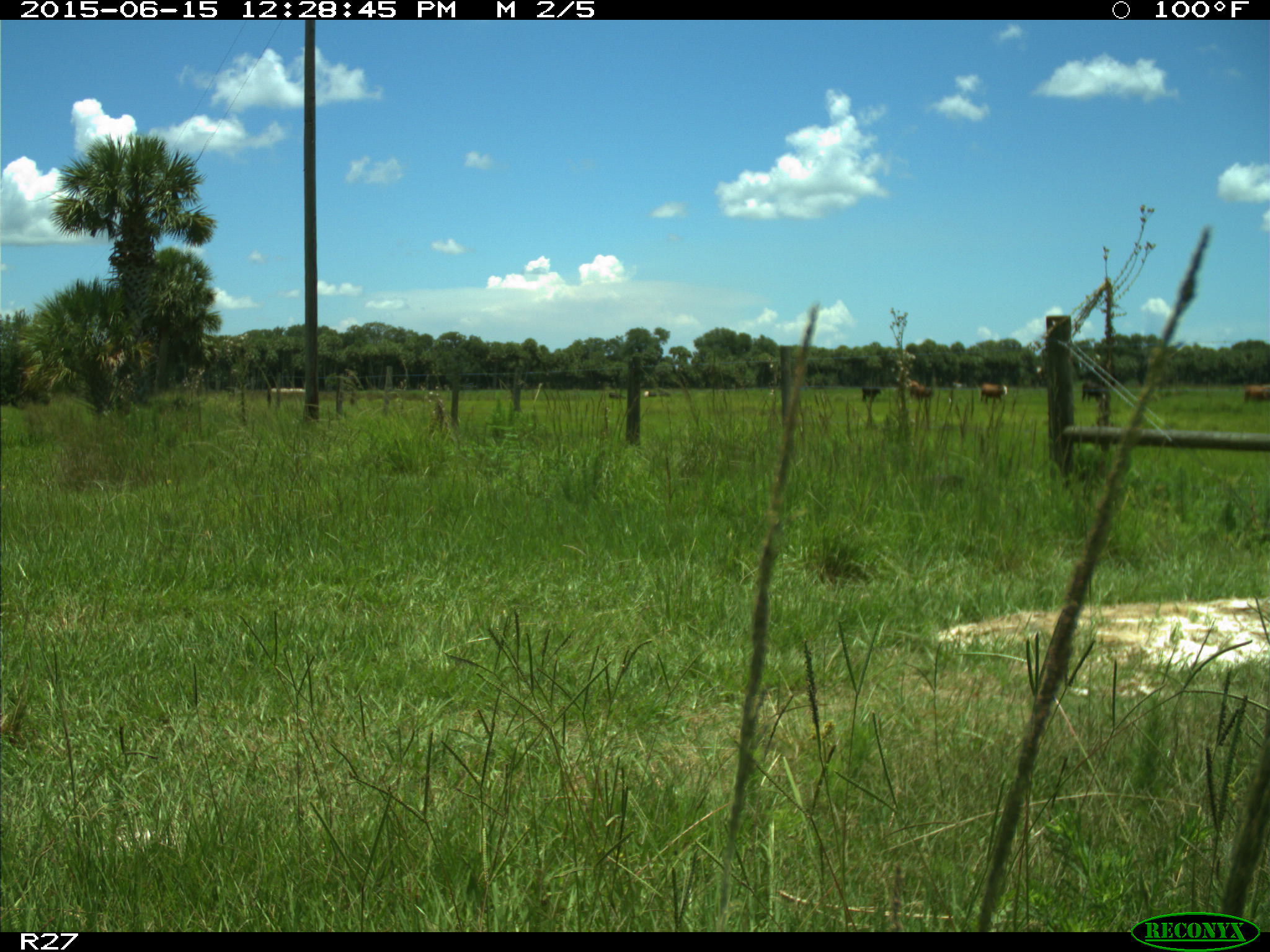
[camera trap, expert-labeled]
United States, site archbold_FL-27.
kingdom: Animalia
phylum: Chordata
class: Mammalia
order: Artiodactyla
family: Bovidae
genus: Bos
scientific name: Bos taurus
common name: domestic cow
Bos taurus (domestic cow).